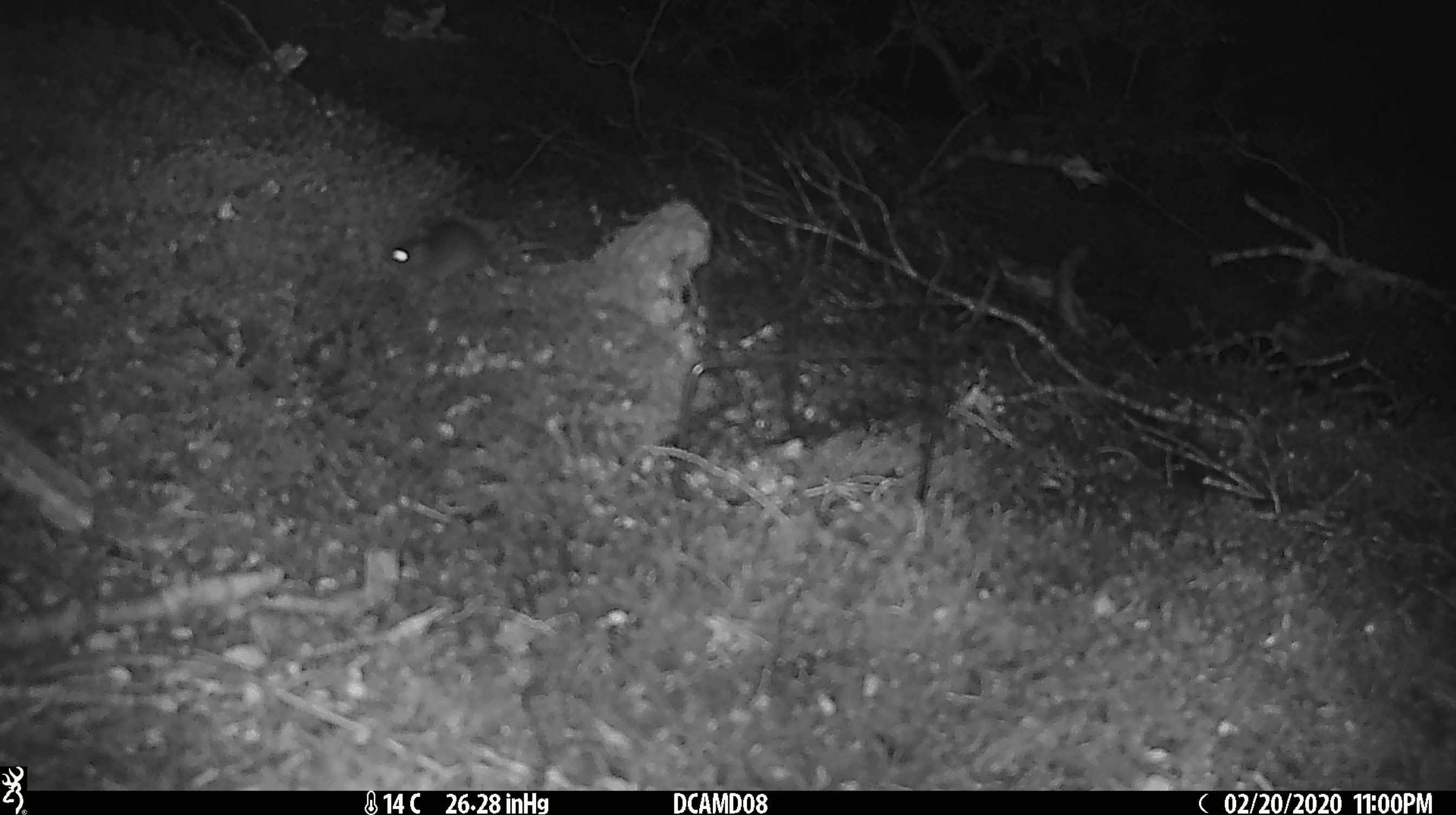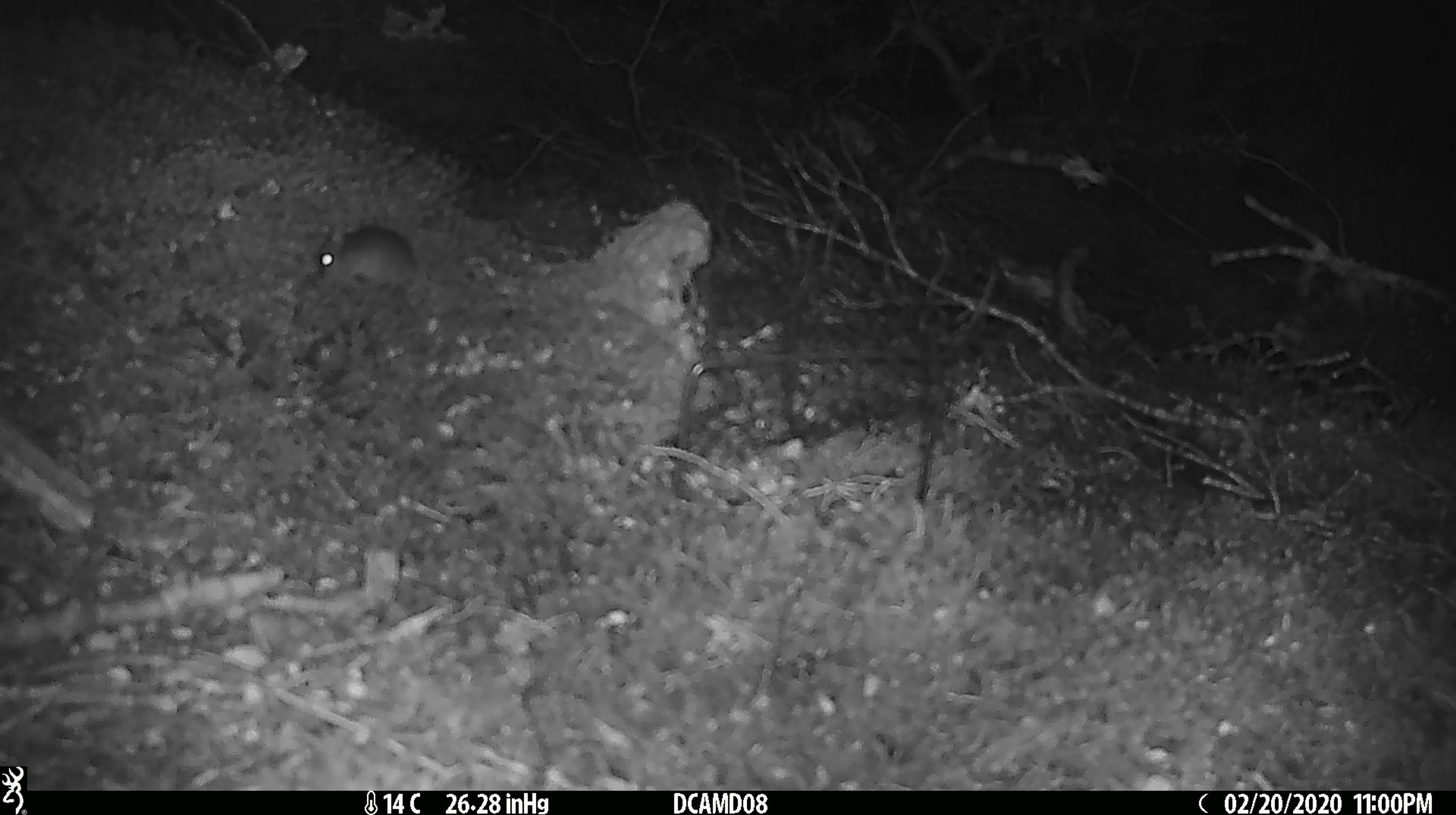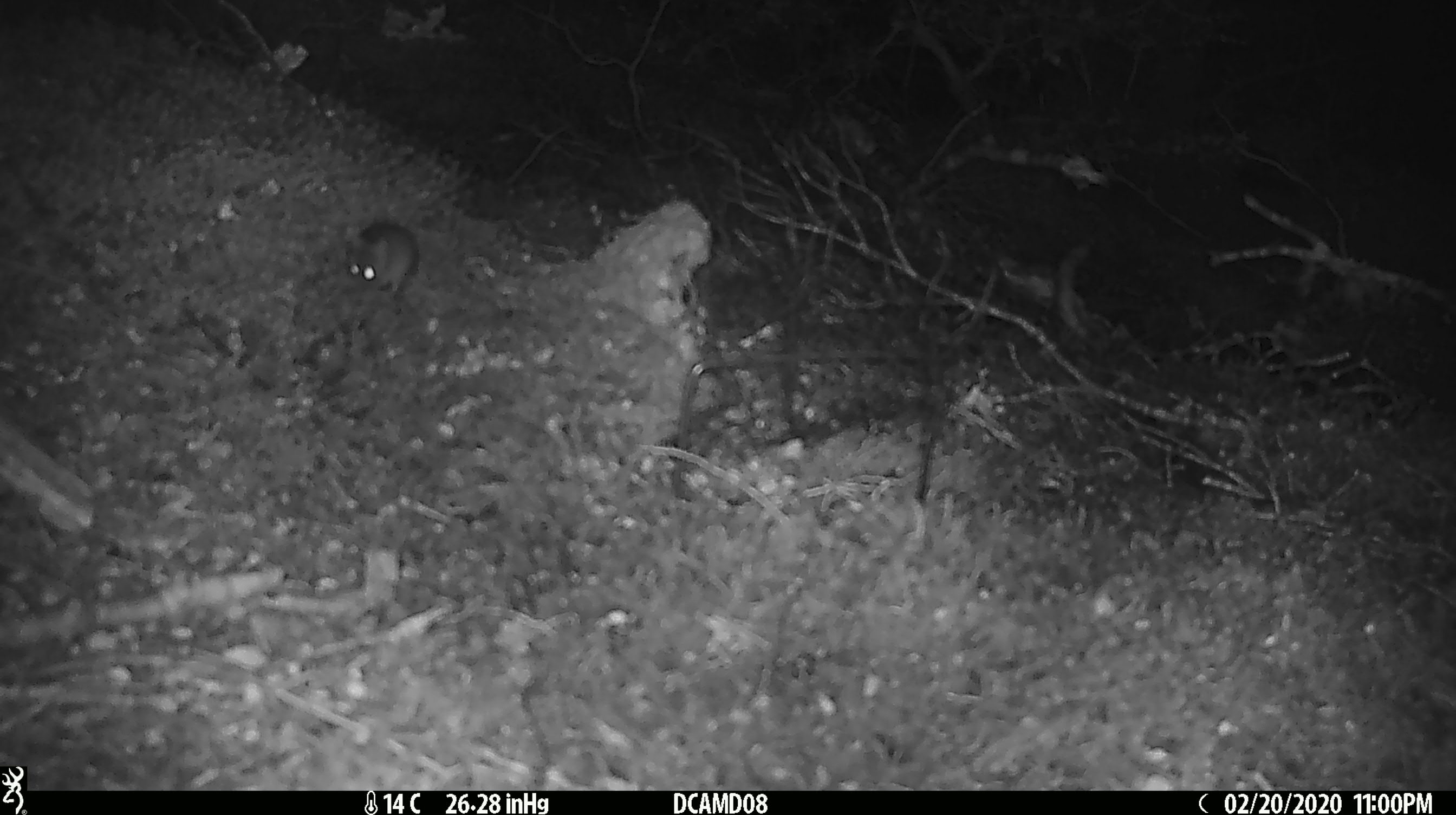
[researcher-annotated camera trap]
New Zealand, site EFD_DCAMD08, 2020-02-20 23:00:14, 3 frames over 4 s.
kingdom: Animalia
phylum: Chordata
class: Mammalia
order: Rodentia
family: Muridae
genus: Mus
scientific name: Mus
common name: mouse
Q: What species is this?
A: Mouse (Mus).